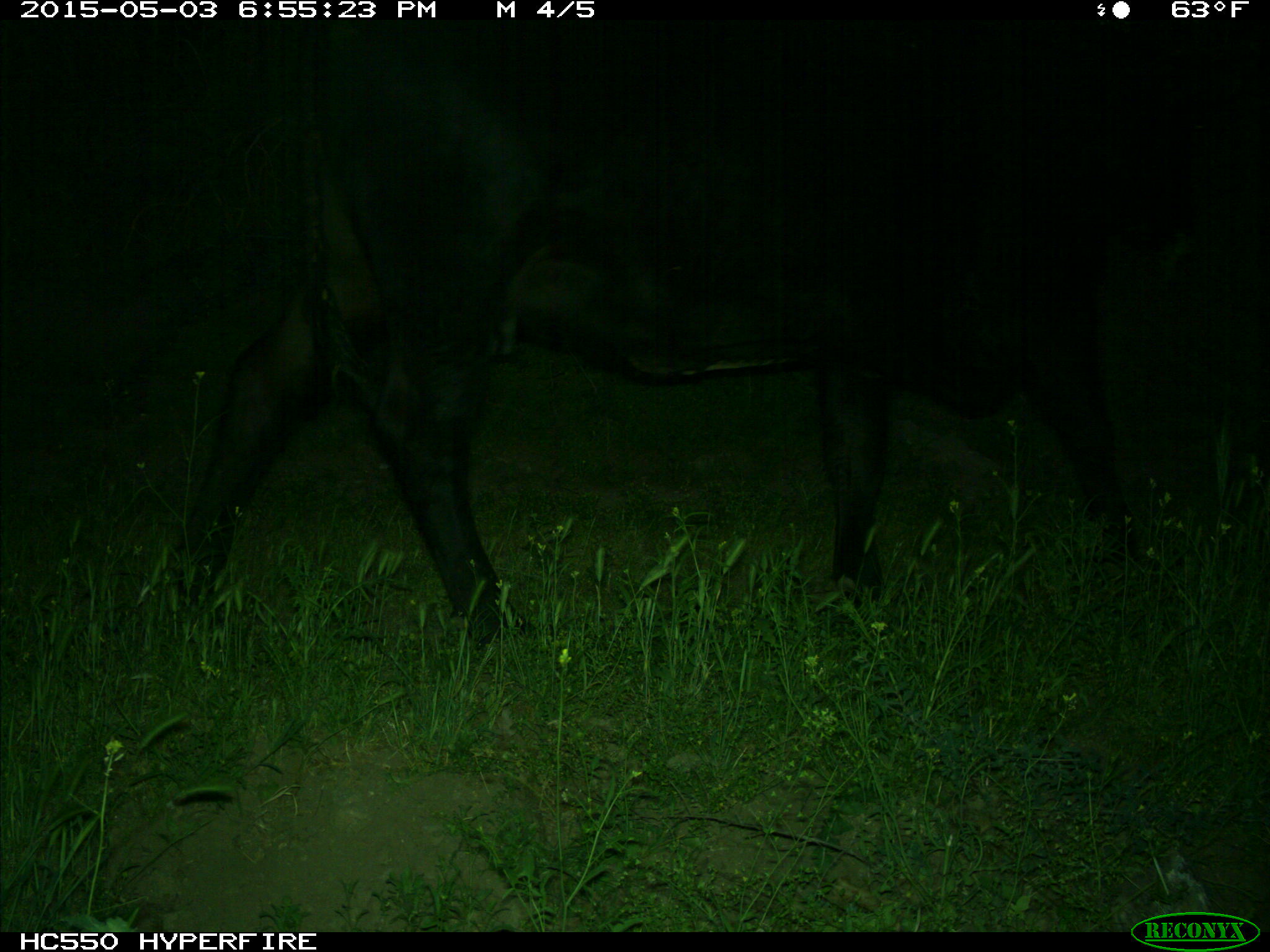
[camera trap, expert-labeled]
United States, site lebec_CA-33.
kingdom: Animalia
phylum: Chordata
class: Mammalia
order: Artiodactyla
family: Bovidae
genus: Bos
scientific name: Bos taurus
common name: domestic cow